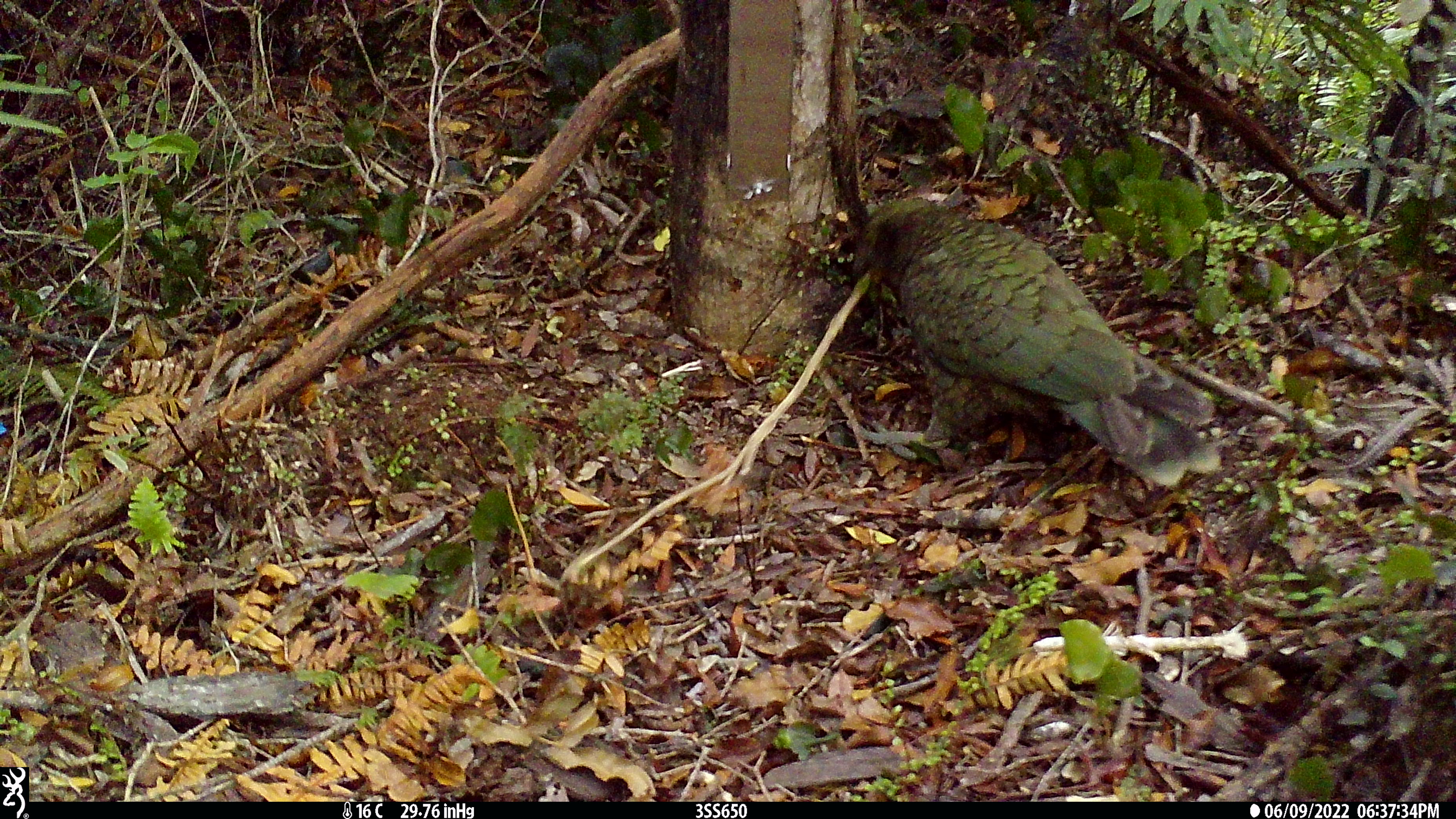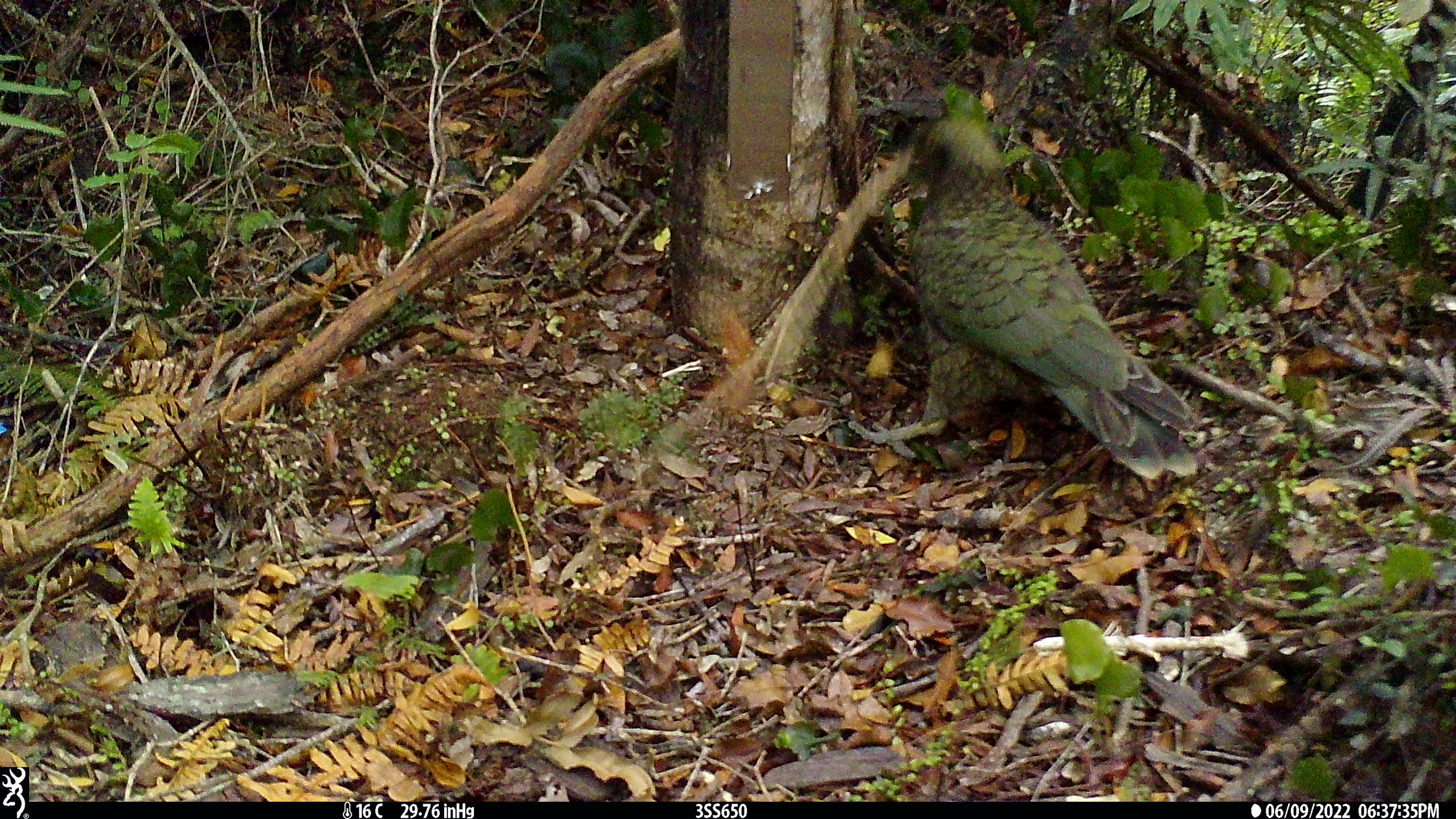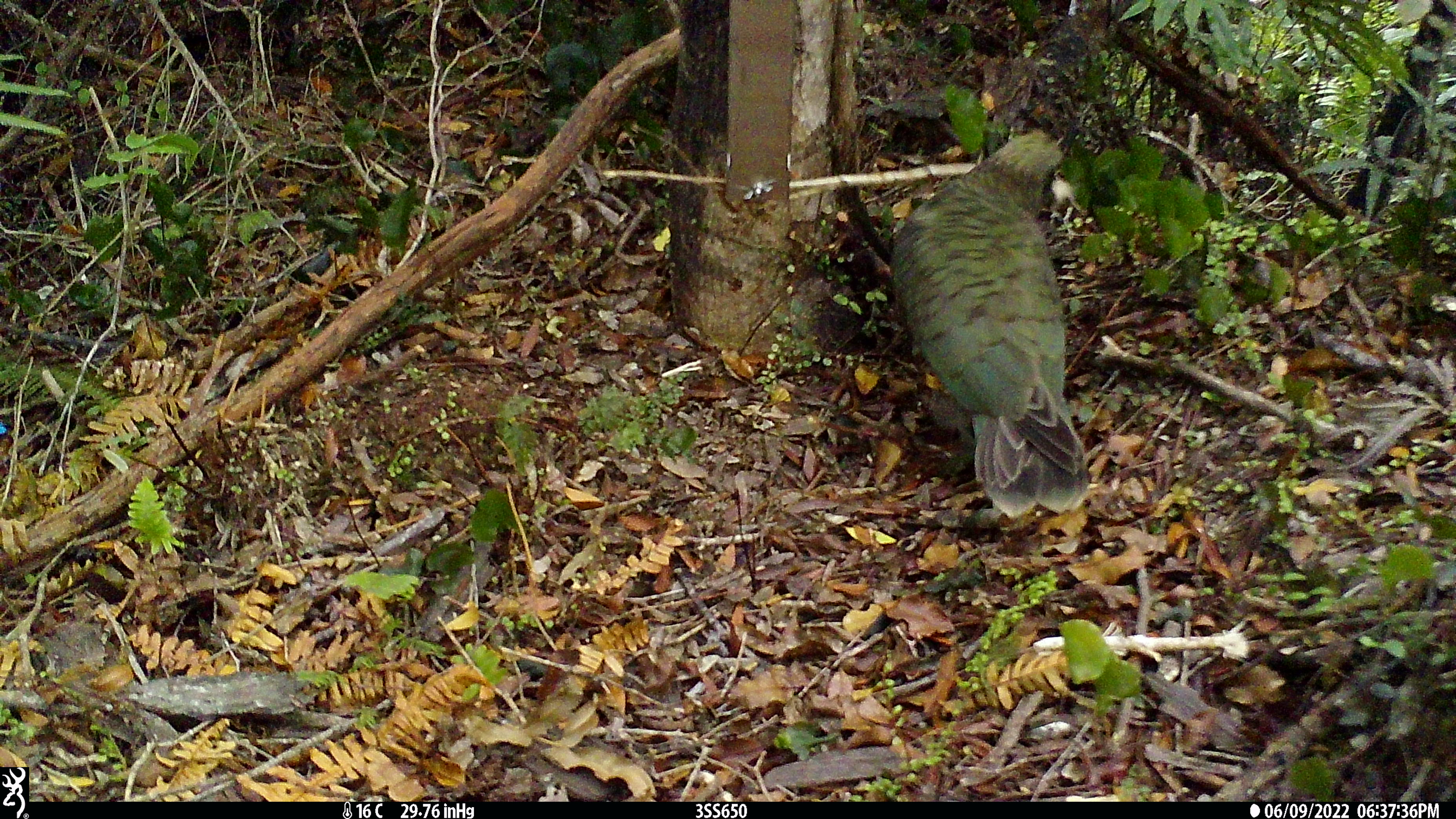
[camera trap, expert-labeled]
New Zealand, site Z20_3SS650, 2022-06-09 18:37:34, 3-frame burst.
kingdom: Animalia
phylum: Chordata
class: Aves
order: Psittaciformes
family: Strigopidae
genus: Nestor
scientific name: Nestor notabilis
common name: kea